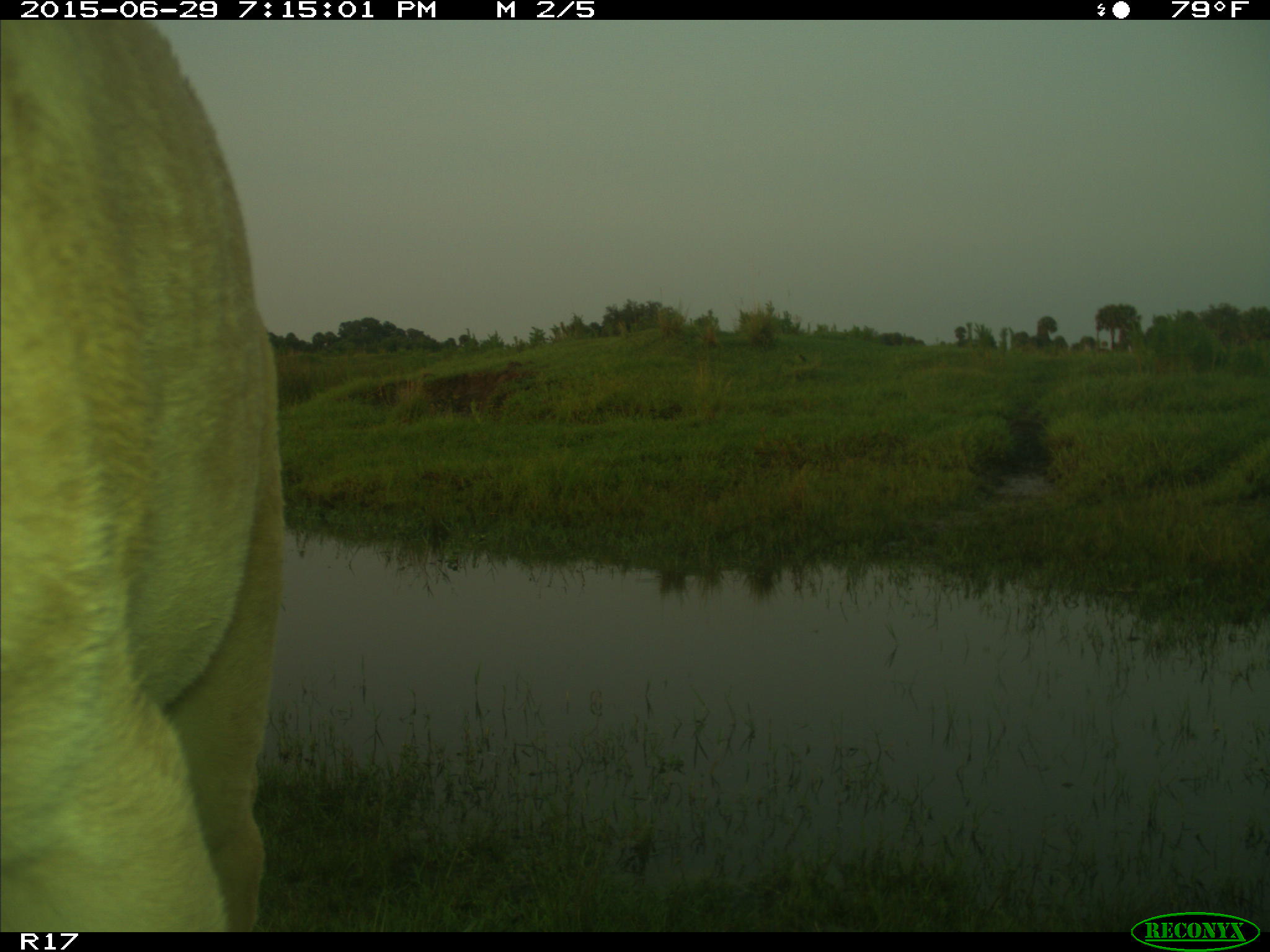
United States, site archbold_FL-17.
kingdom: Animalia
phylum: Chordata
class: Mammalia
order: Artiodactyla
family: Bovidae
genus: Bos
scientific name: Bos taurus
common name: domestic cow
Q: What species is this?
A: Bos taurus (domestic cow).